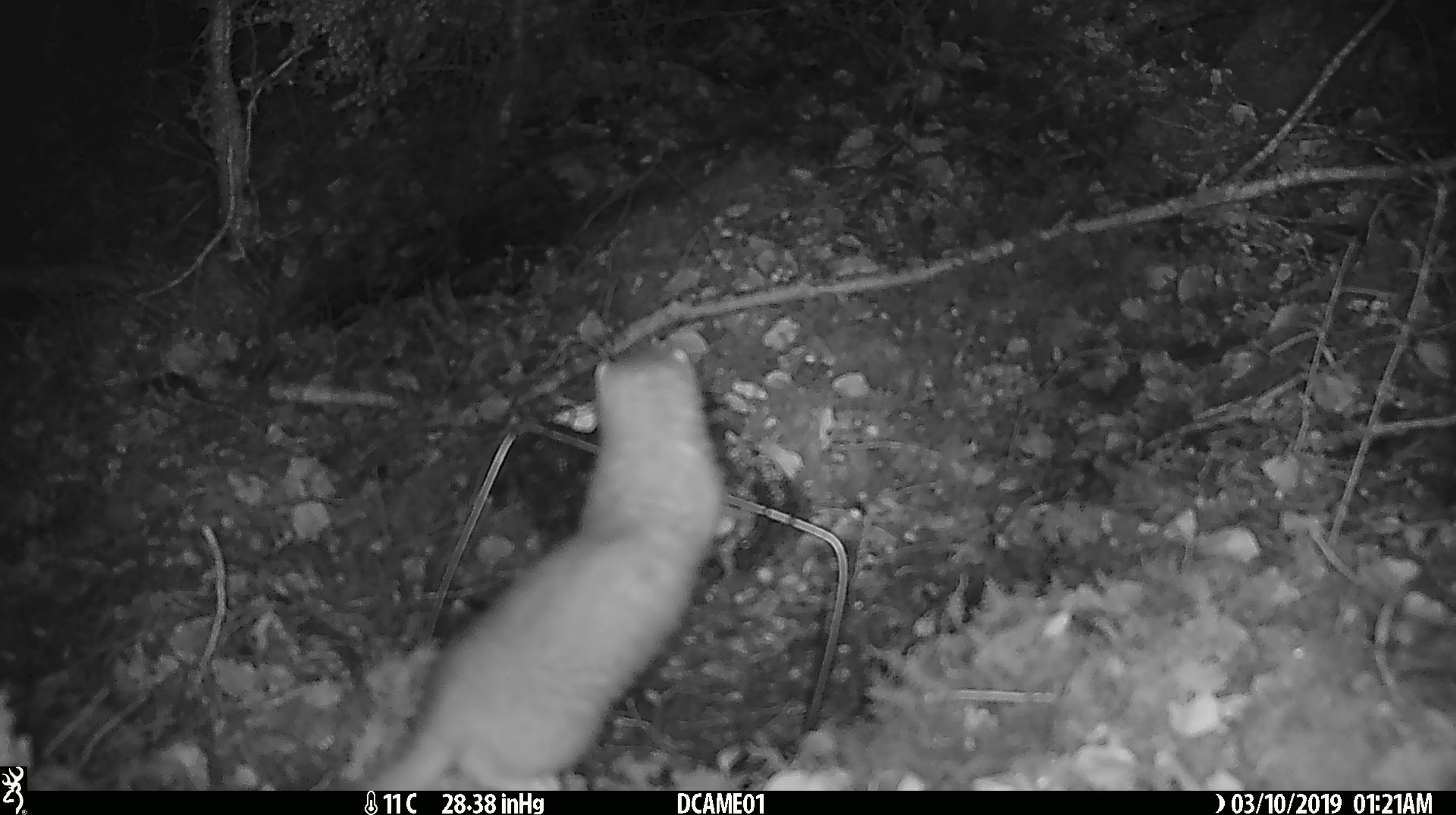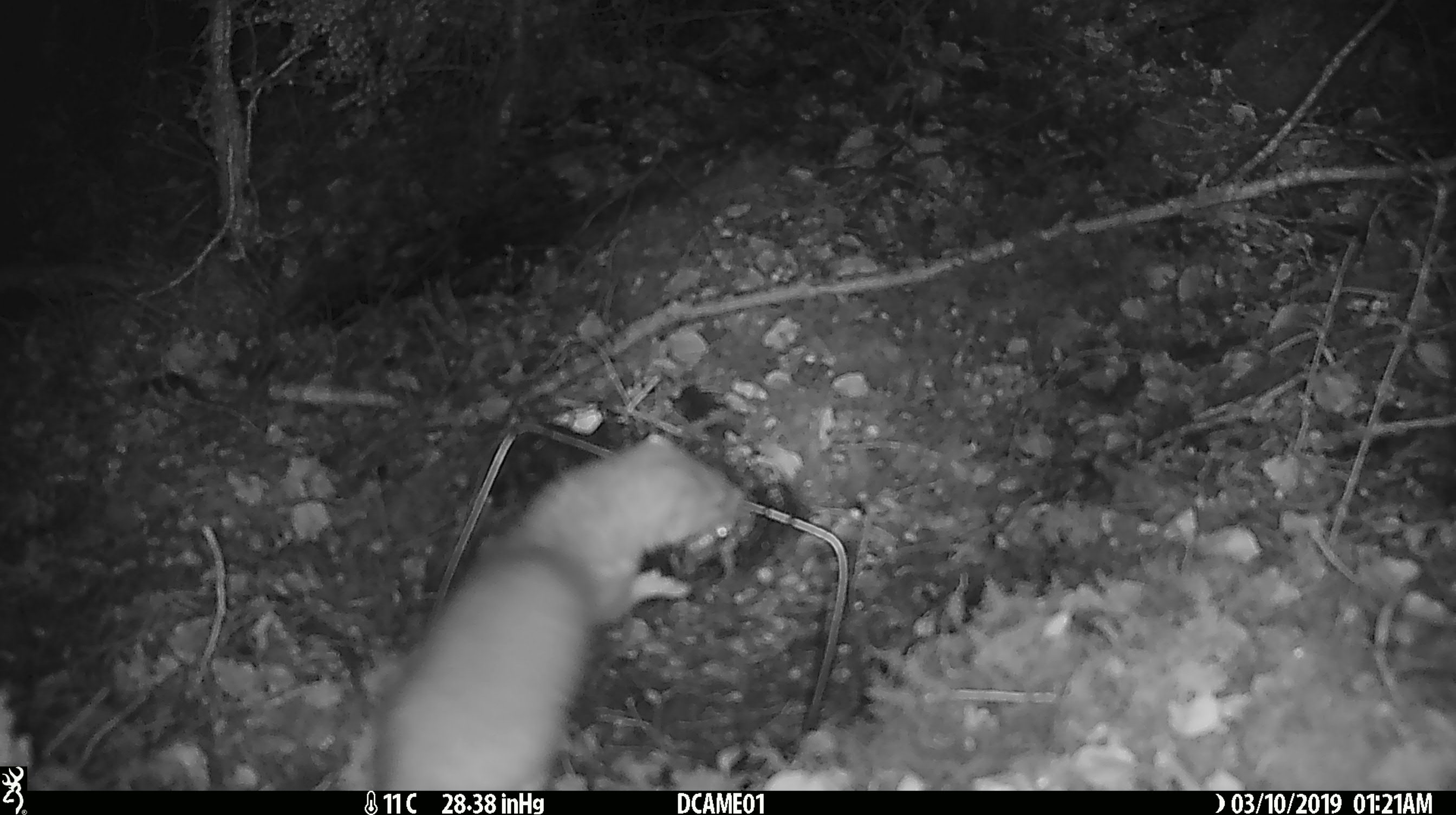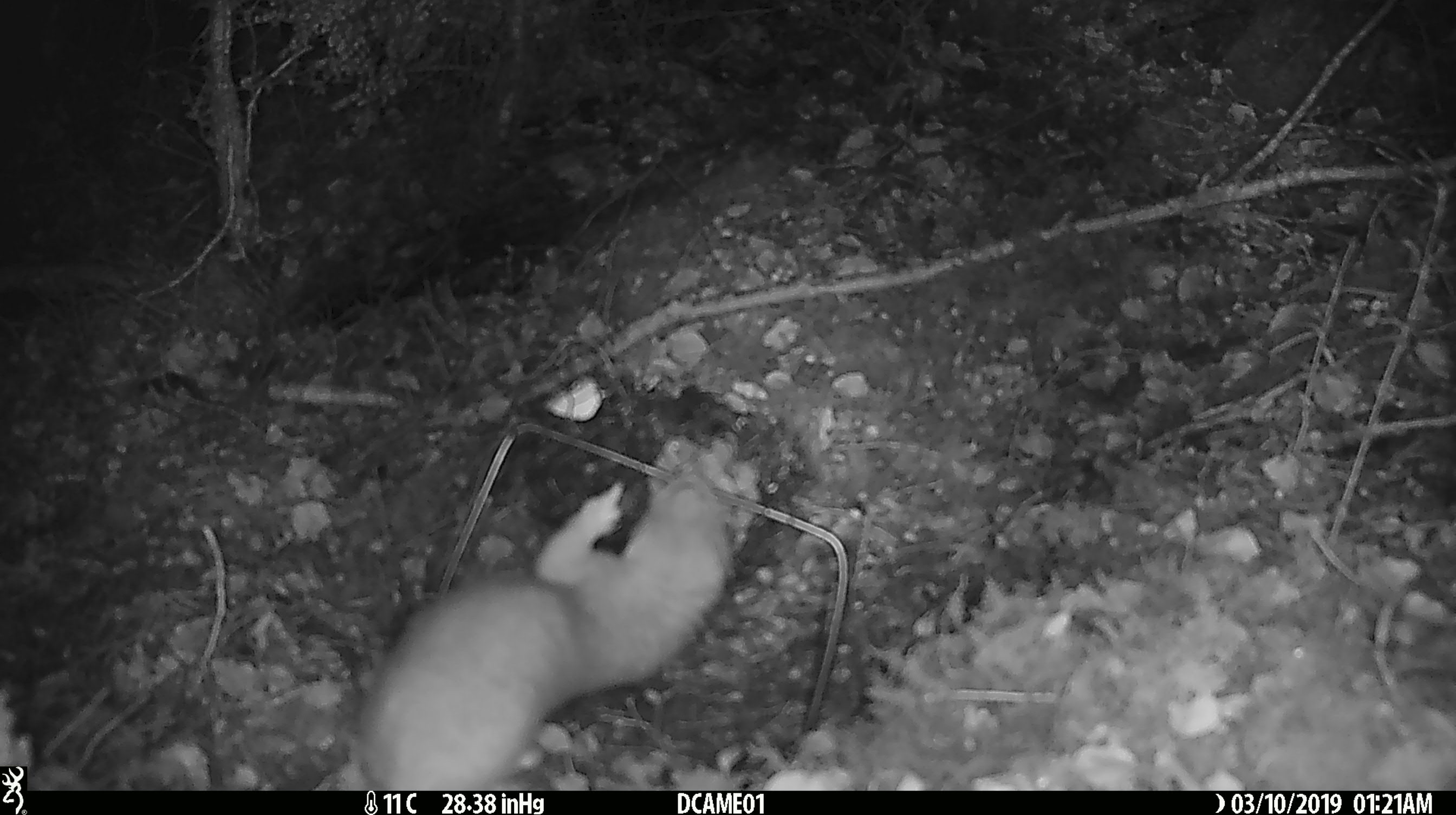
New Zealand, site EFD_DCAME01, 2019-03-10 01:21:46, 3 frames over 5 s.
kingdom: Animalia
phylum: Chordata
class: Mammalia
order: Carnivora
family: Mustelidae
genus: Mustela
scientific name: Mustela erminea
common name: stoat